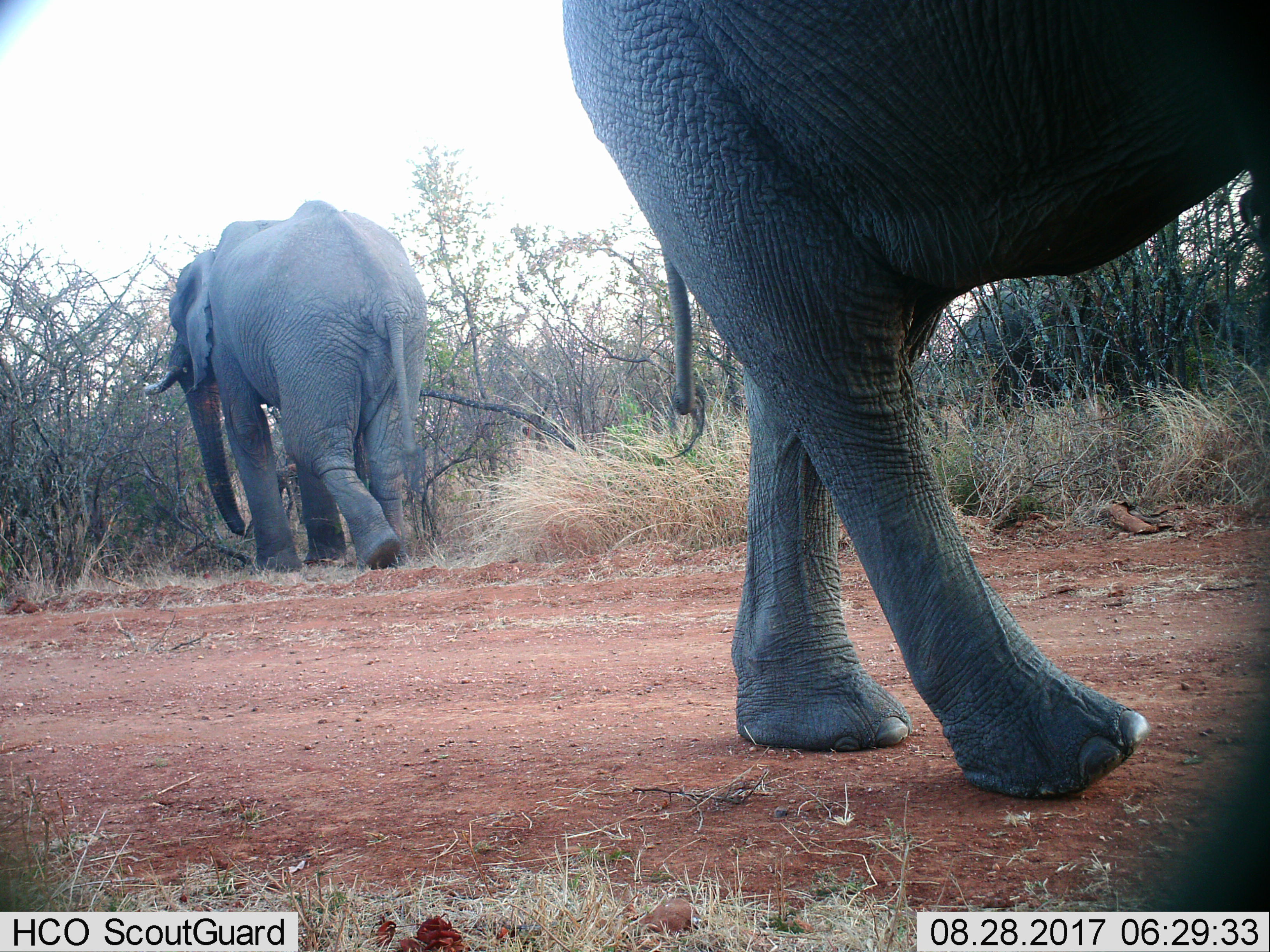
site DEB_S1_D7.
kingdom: Animalia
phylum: Chordata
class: Mammalia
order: Proboscidea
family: Elephantidae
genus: Loxodonta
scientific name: Loxodonta africana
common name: african bush elephant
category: elephant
Elephant (african bush elephant) (Loxodonta africana), count 2. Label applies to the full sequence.